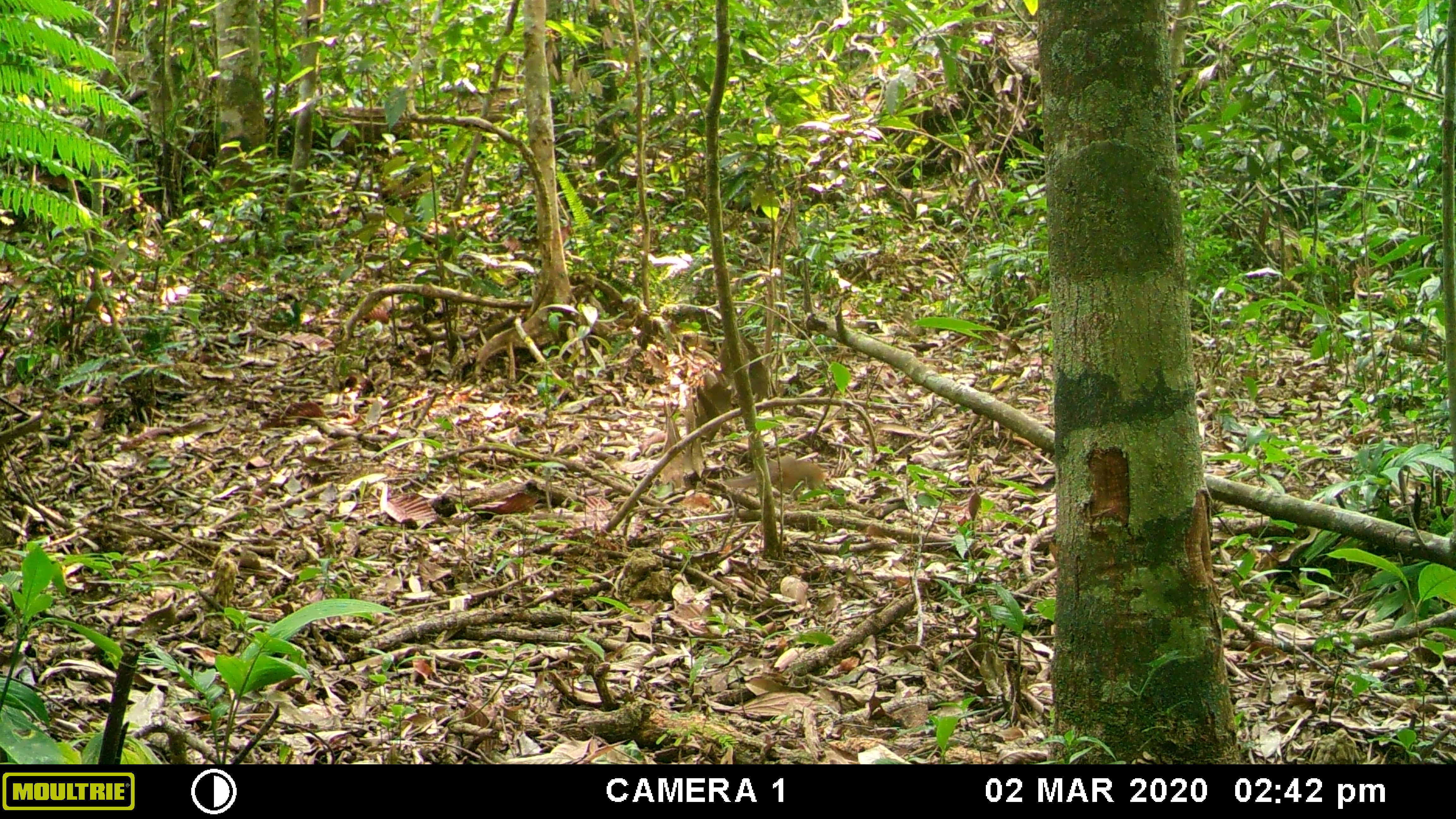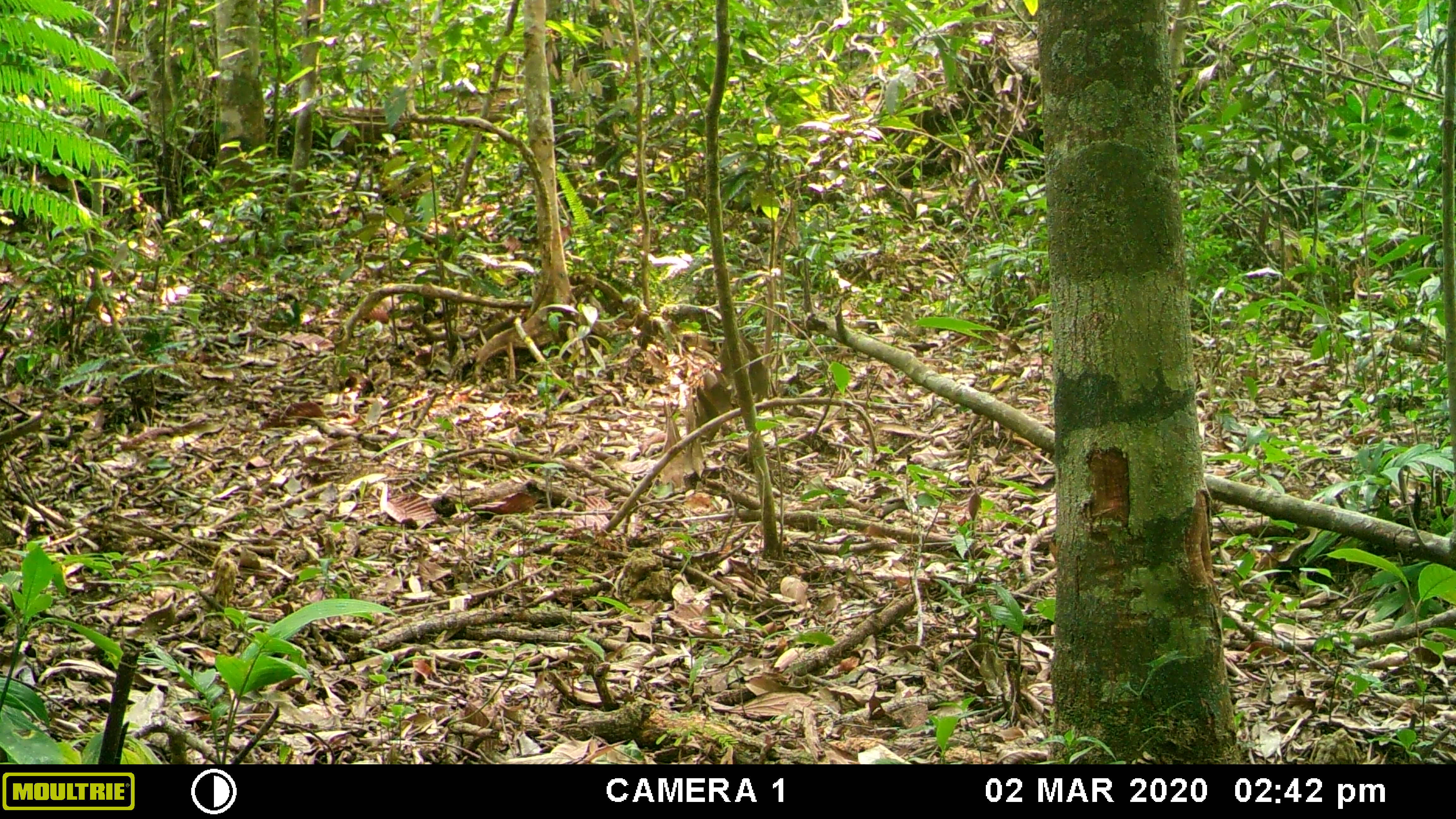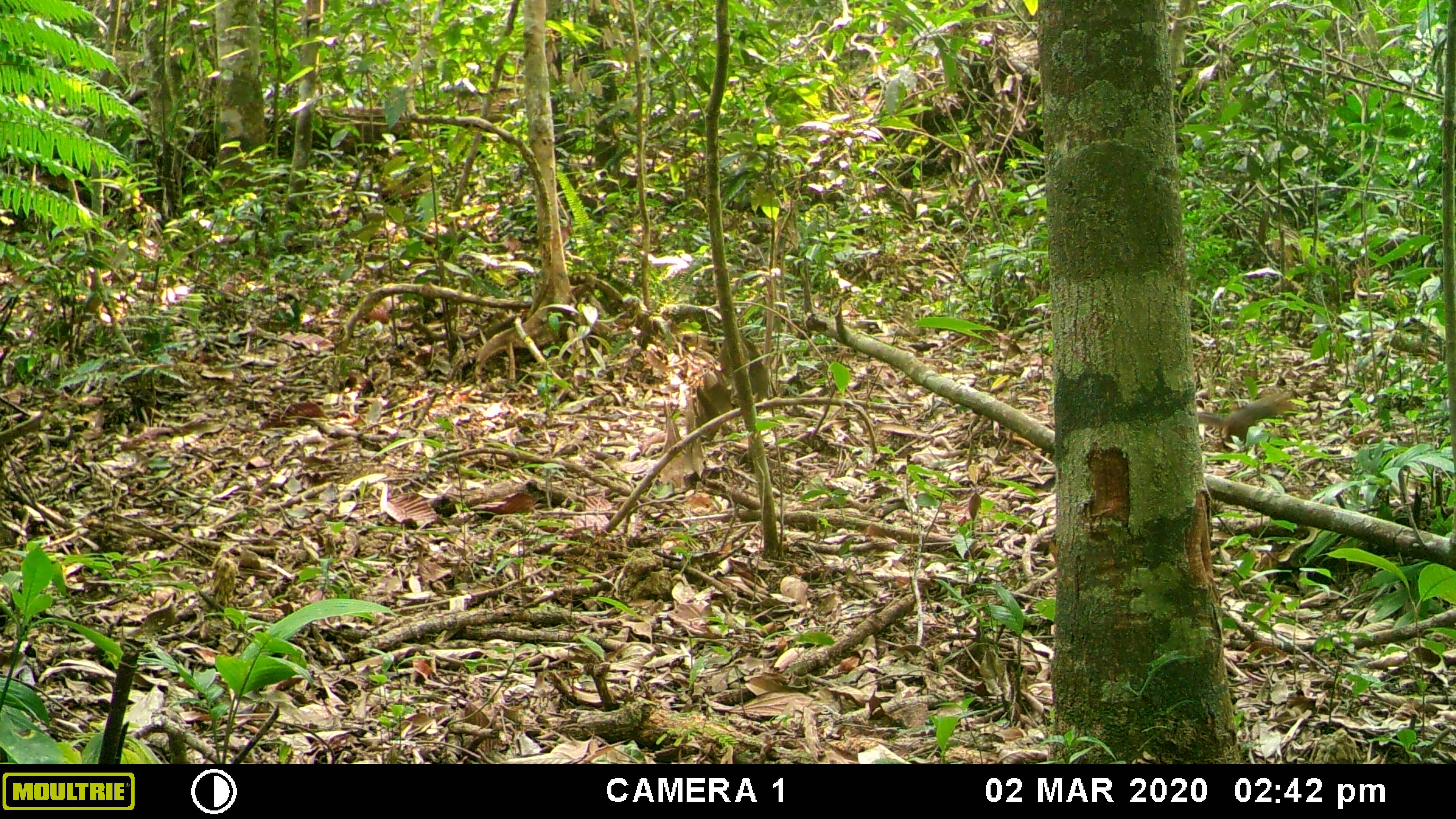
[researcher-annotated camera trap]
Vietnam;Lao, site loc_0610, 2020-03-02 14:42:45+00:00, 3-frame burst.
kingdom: Animalia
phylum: Chordata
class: Mammalia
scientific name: Mammalia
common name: mammal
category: unidentified small mammal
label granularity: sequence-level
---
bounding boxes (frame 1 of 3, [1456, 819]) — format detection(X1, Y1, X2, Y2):
unidentified small mammal: detection(721, 459, 825, 501)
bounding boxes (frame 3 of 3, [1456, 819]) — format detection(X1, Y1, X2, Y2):
unidentified small mammal: detection(1196, 390, 1297, 451)